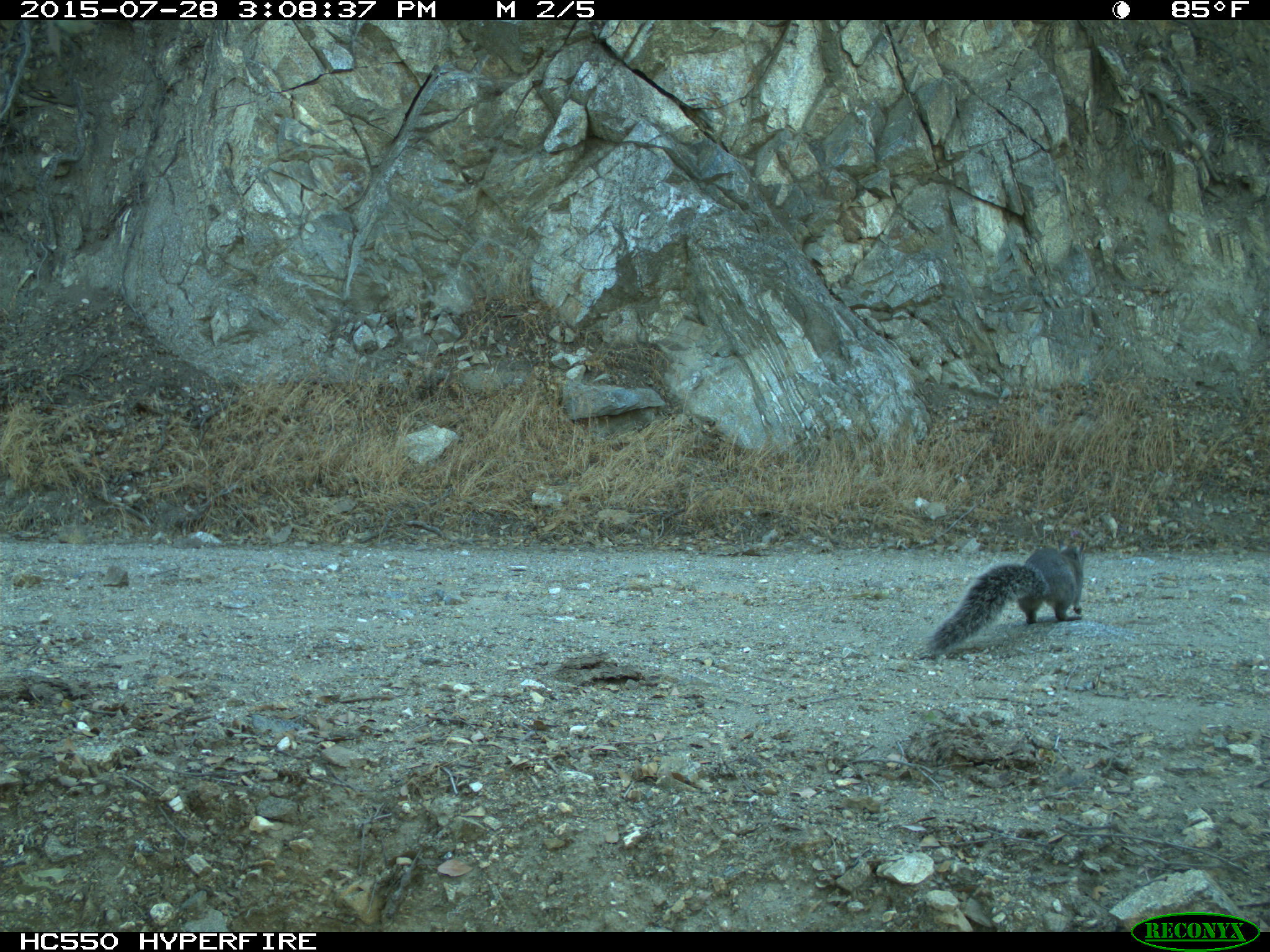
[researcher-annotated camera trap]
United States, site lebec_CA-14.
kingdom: Animalia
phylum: Chordata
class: Mammalia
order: Rodentia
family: Sciuridae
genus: Sciurus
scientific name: Sciurus carolinensis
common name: eastern gray squirrel